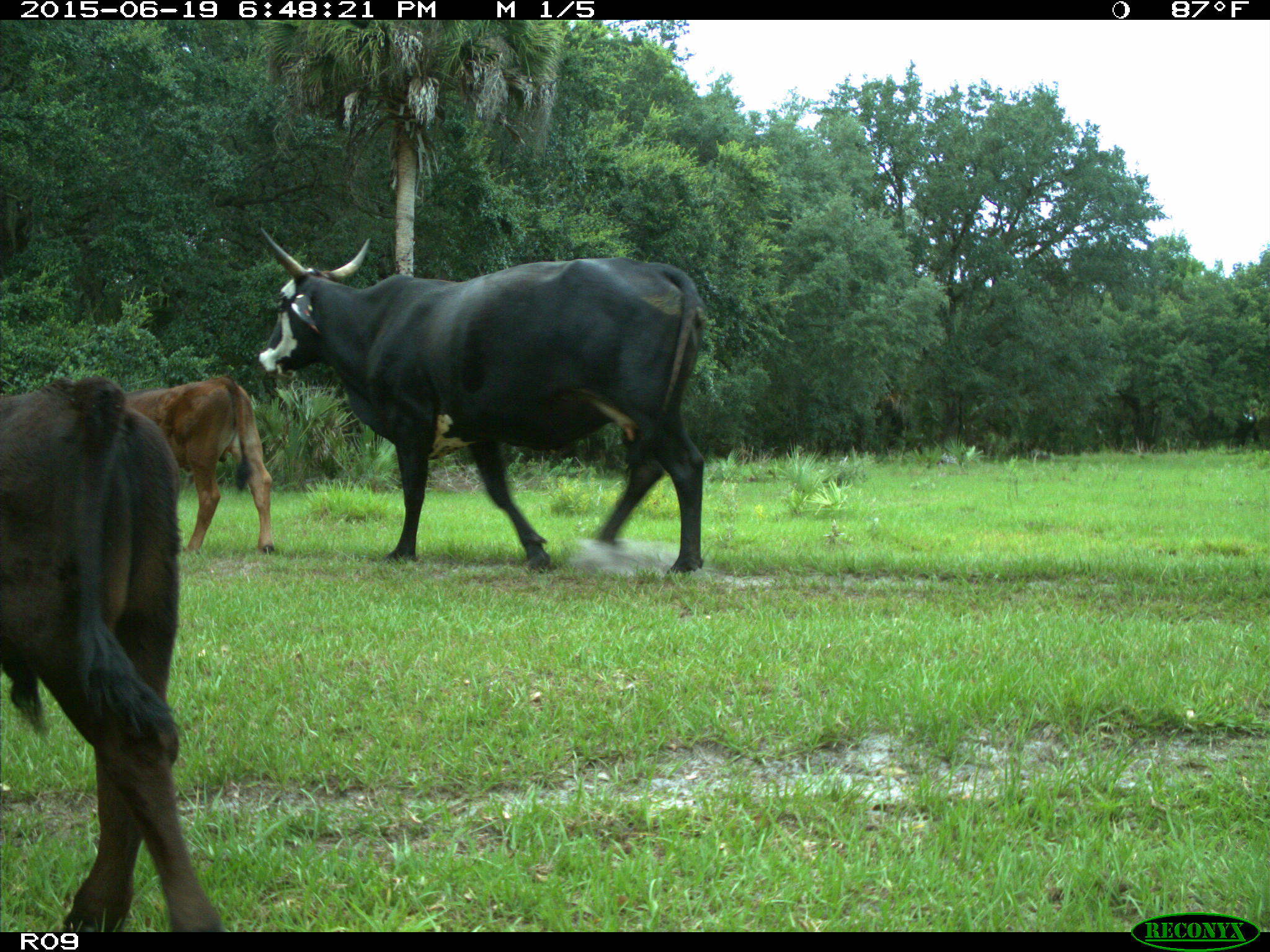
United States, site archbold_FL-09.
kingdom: Animalia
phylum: Chordata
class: Mammalia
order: Artiodactyla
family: Bovidae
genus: Bos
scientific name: Bos taurus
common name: domestic cow